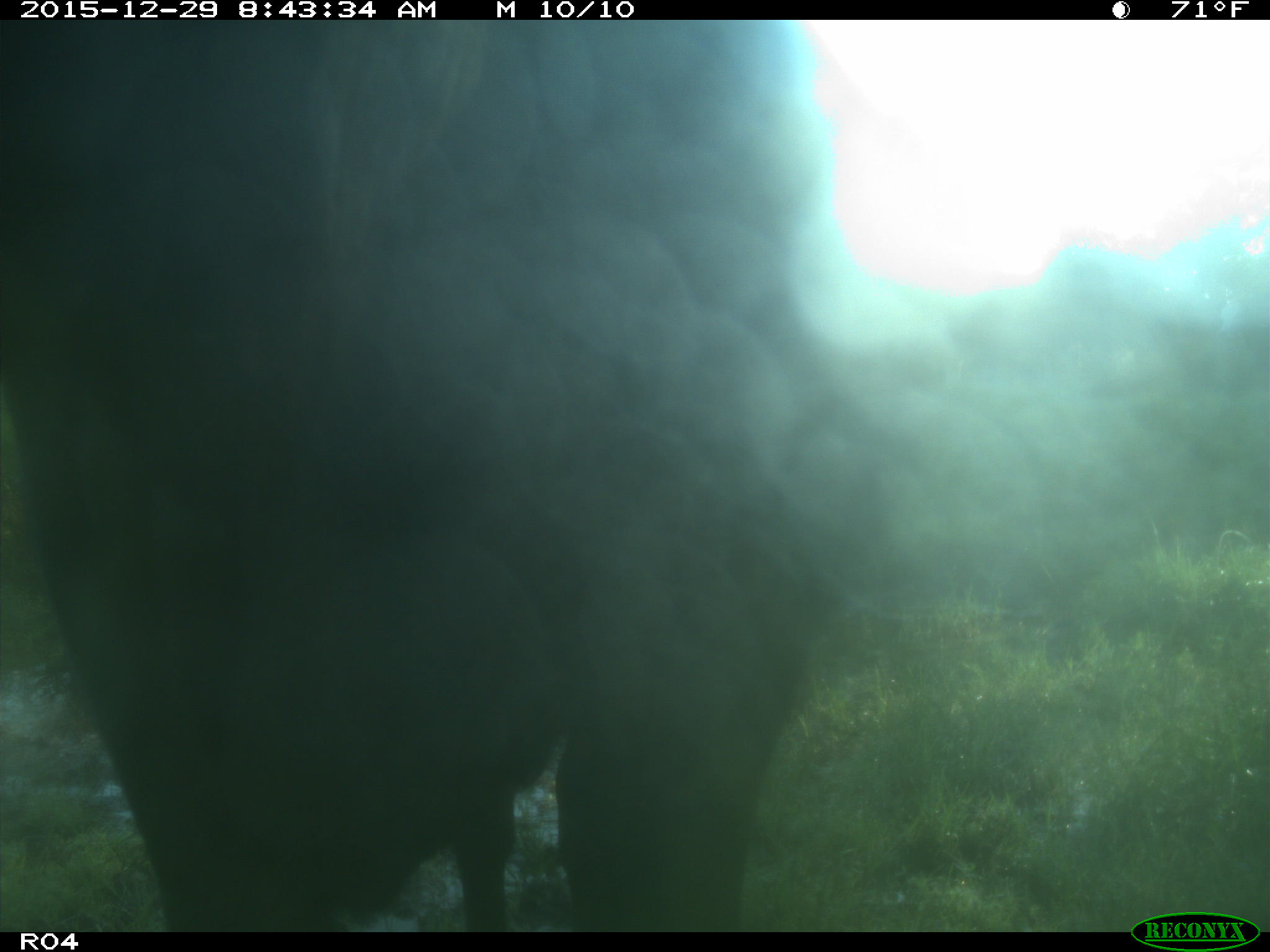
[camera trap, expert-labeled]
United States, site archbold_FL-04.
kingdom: Animalia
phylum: Chordata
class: Mammalia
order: Artiodactyla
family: Bovidae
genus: Bos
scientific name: Bos taurus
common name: domestic cow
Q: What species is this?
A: Bos taurus (domestic cow).